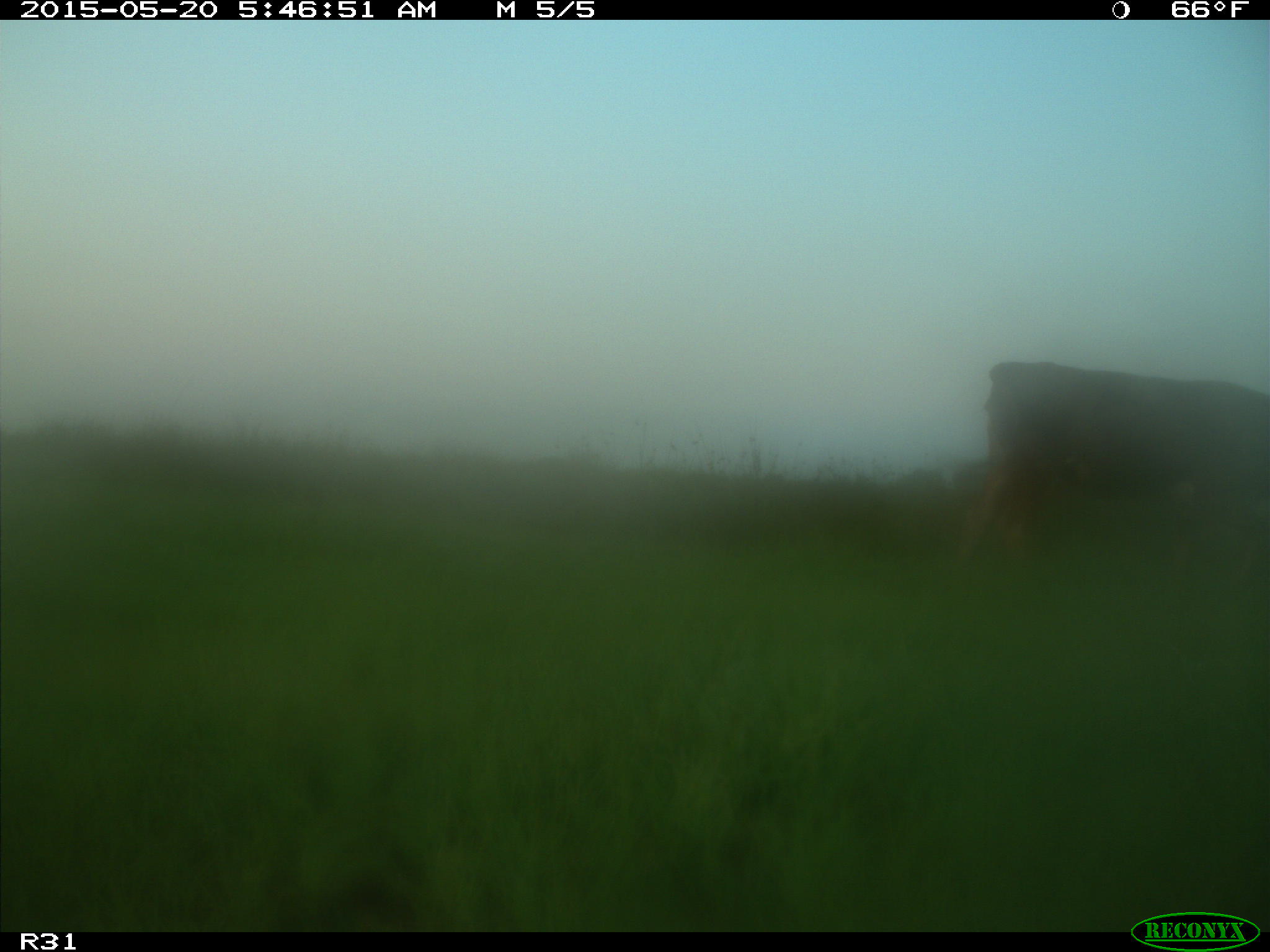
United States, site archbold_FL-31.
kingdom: Animalia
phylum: Chordata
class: Mammalia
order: Artiodactyla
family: Bovidae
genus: Bos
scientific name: Bos taurus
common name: domestic cow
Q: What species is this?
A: Bos taurus (domestic cow).